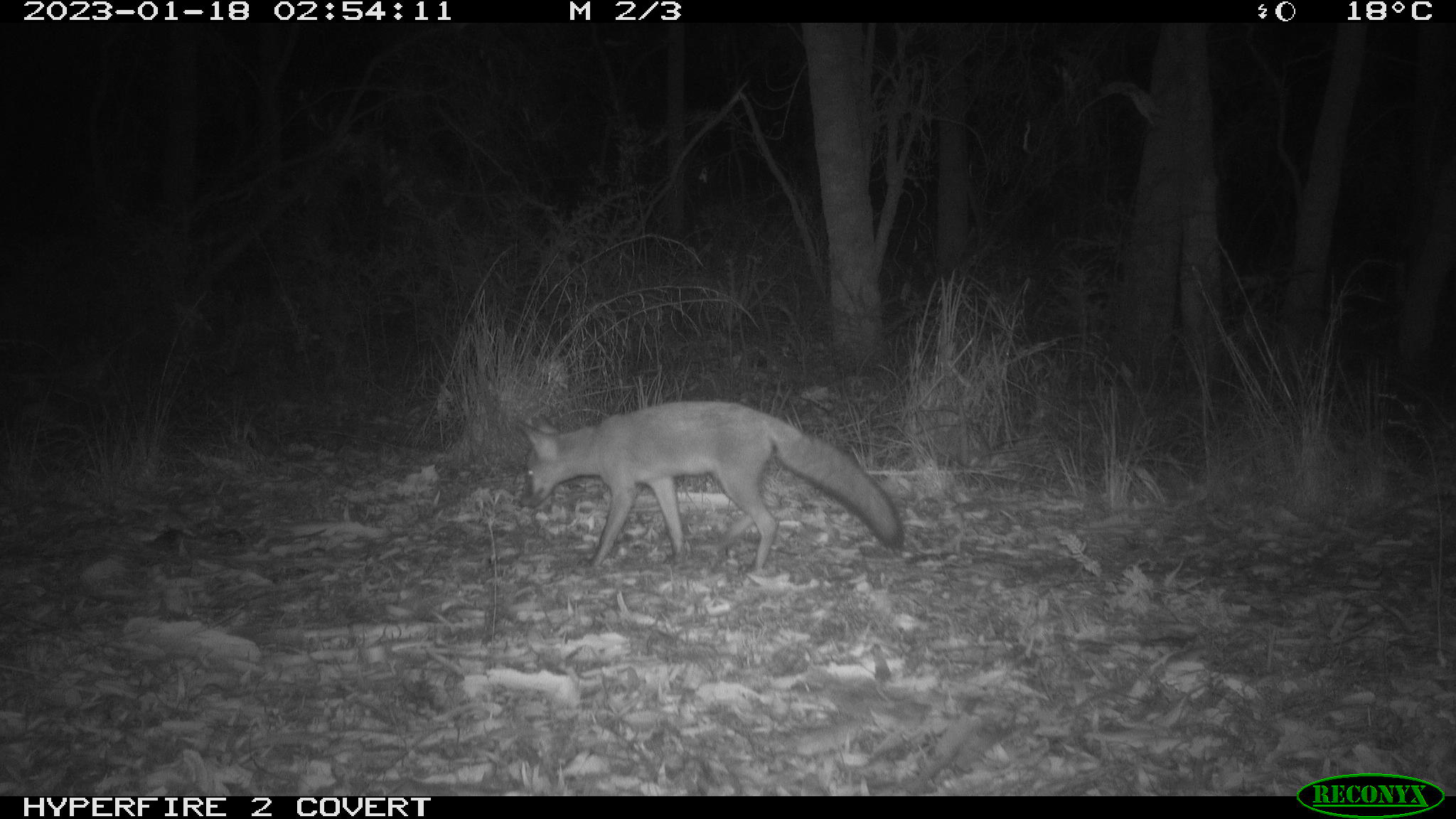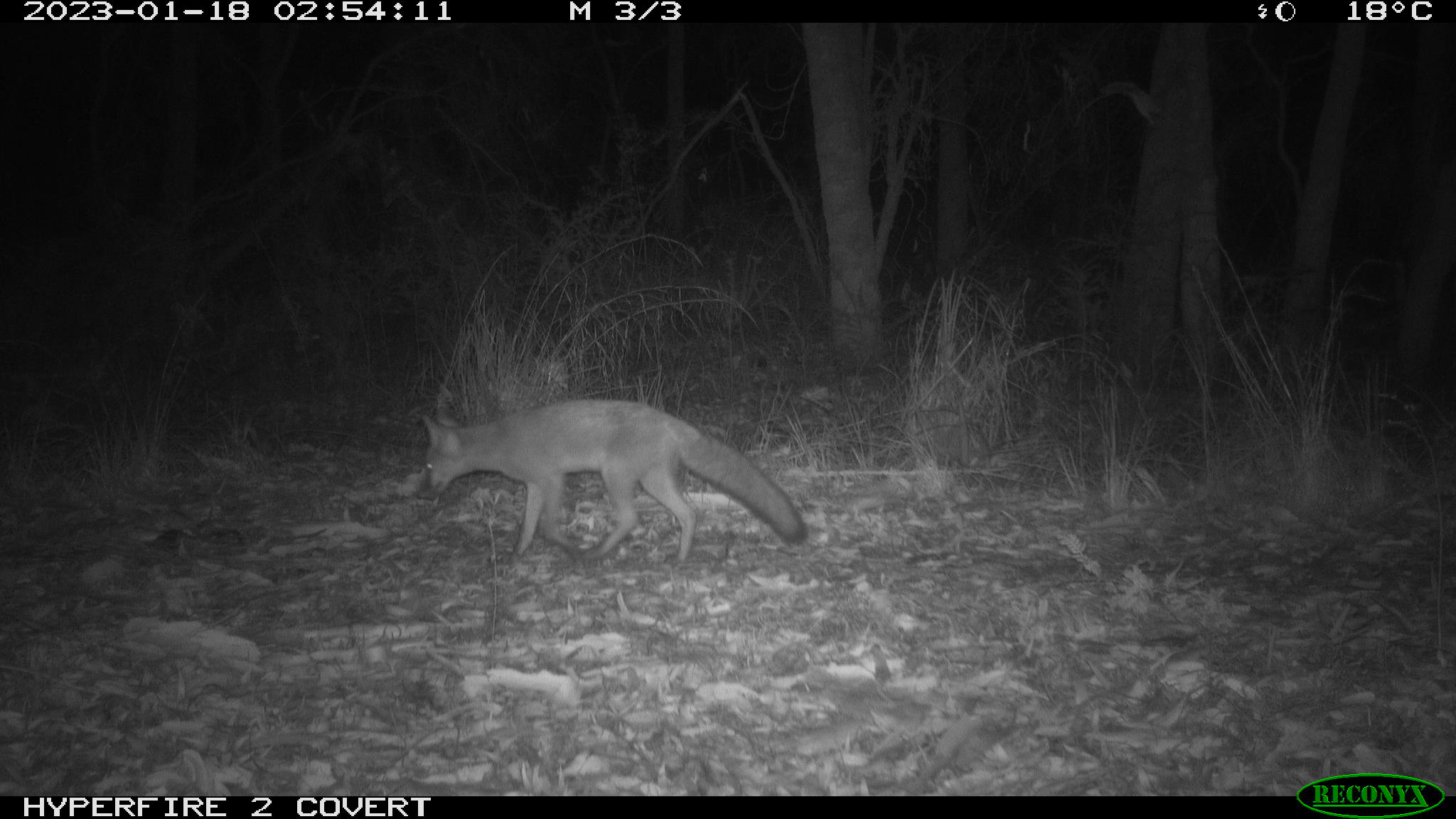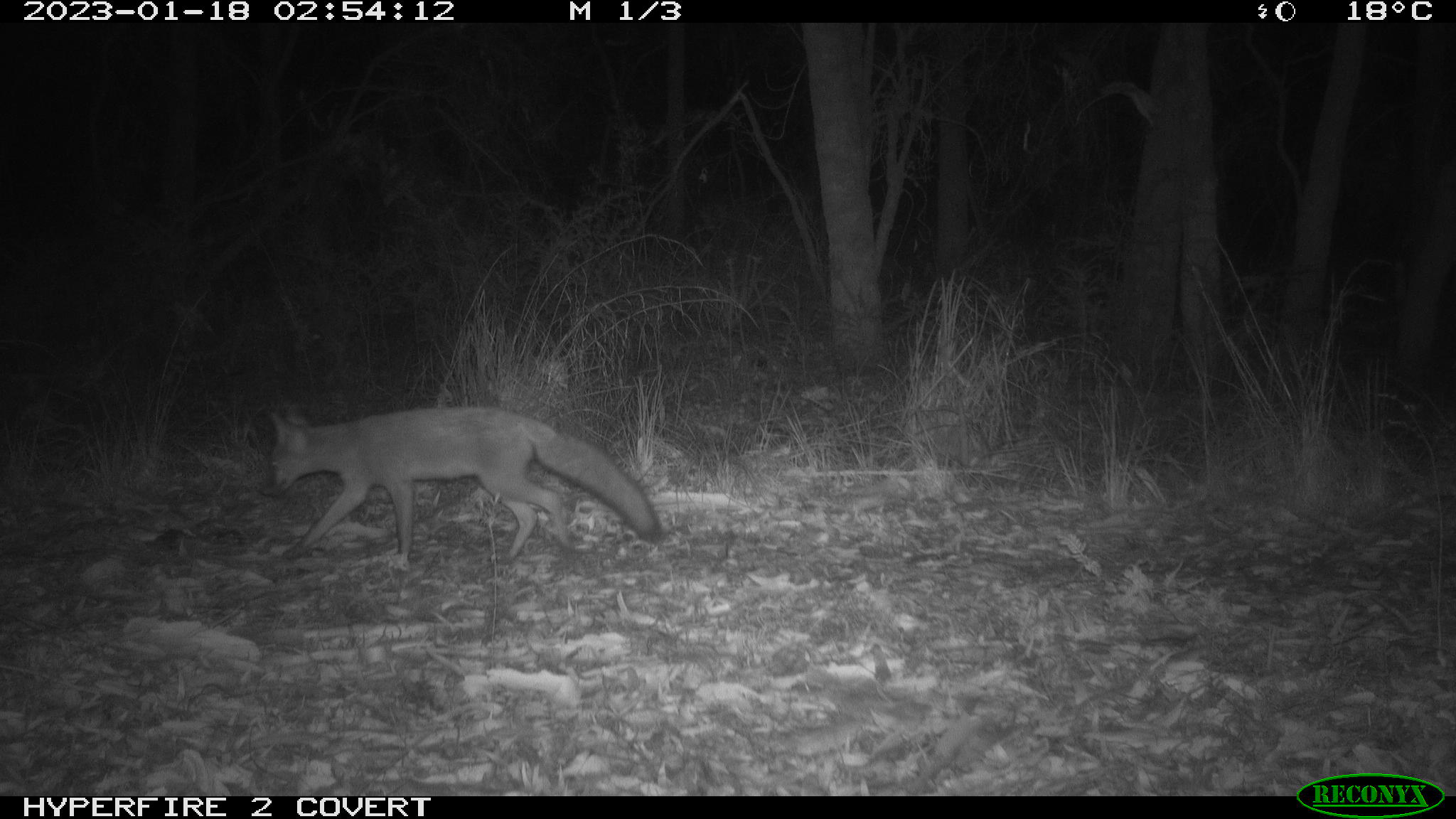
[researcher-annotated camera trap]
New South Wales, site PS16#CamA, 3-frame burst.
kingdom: Animalia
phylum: Chordata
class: Mammalia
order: Carnivora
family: Canidae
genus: Vulpes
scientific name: Vulpes vulpes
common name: red fox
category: fox